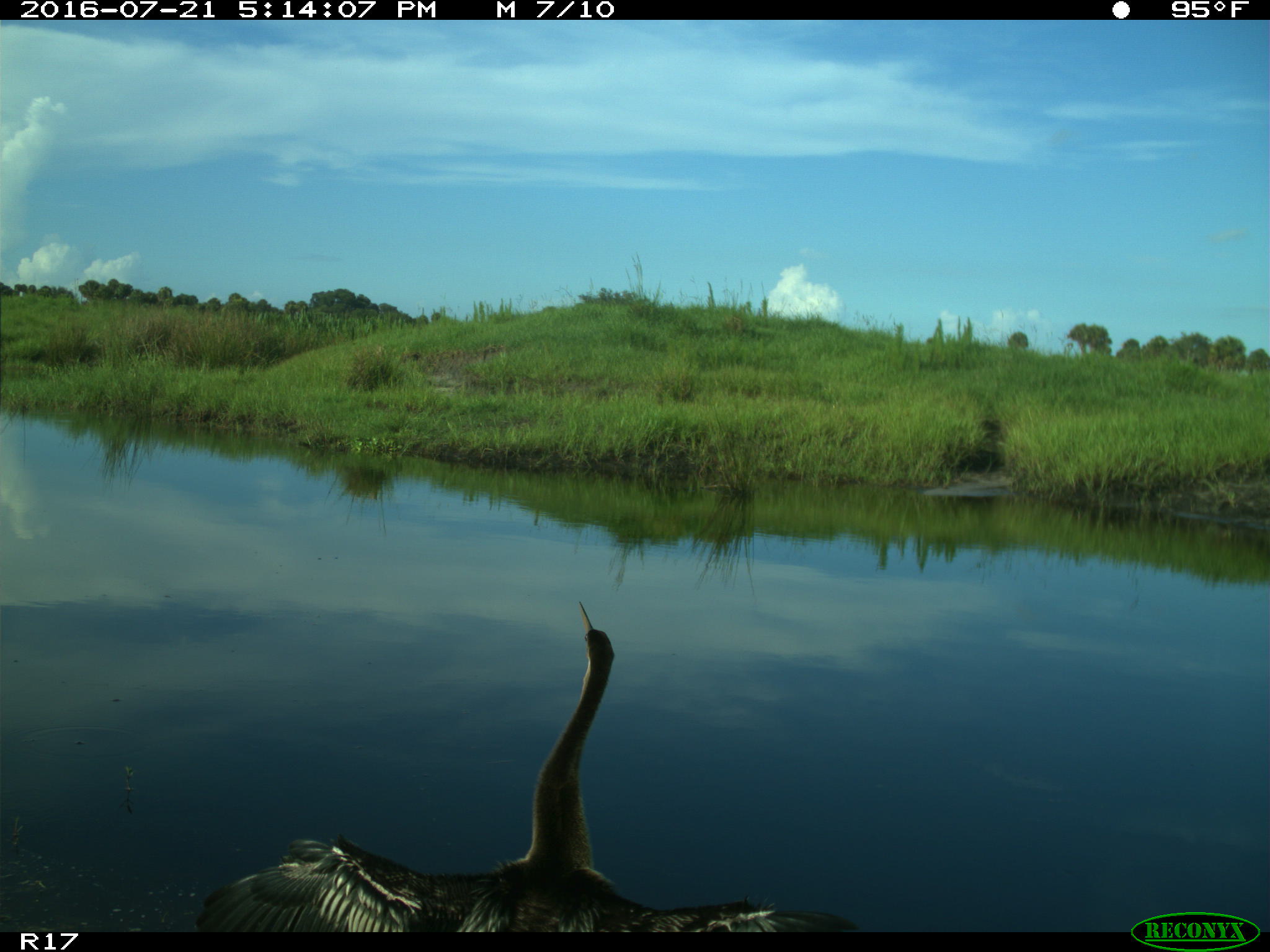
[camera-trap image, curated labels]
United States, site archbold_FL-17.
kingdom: Animalia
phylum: Chordata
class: Aves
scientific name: Aves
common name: birds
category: unidentified bird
Unidentified bird (birds) (Aves).